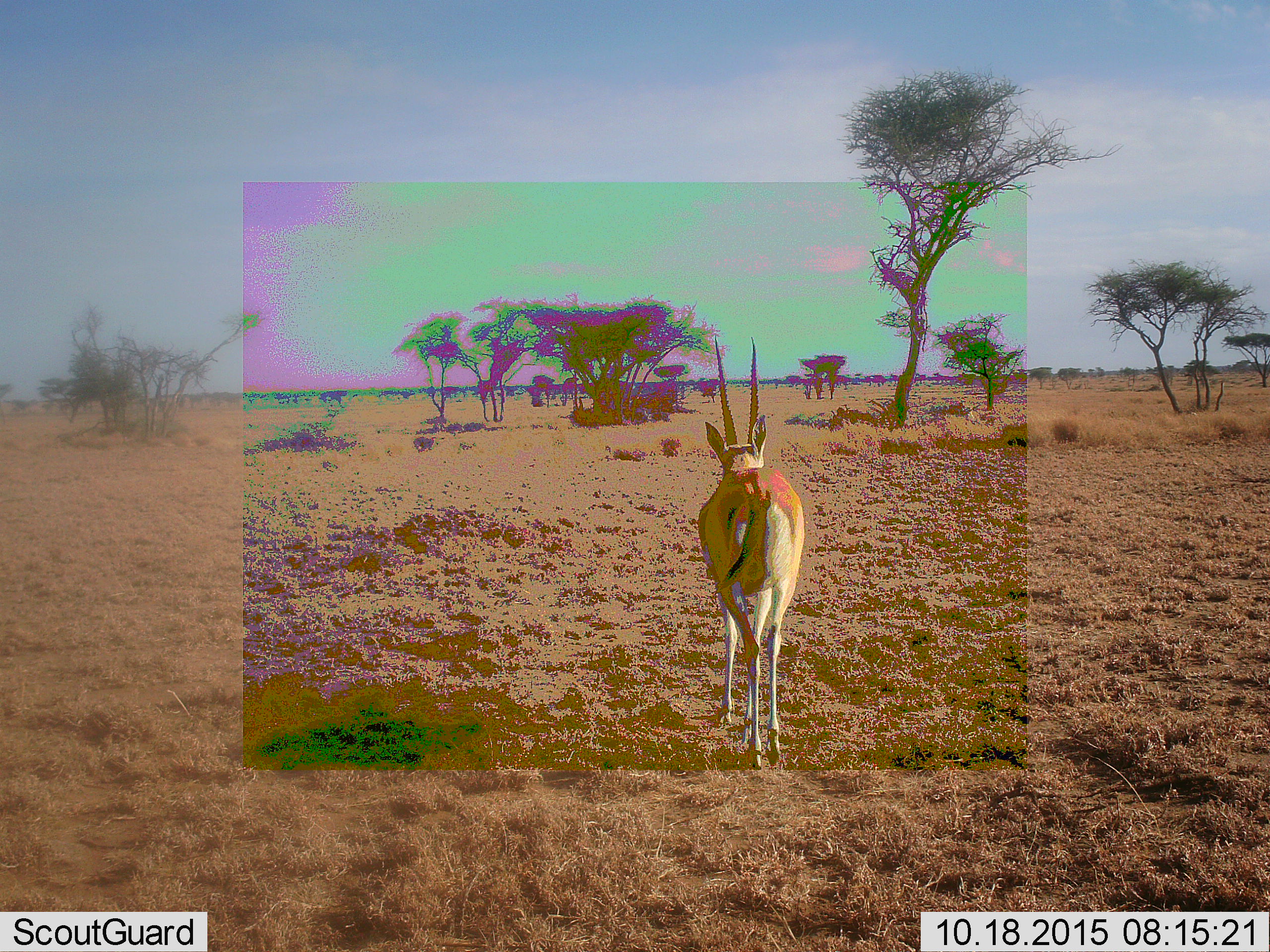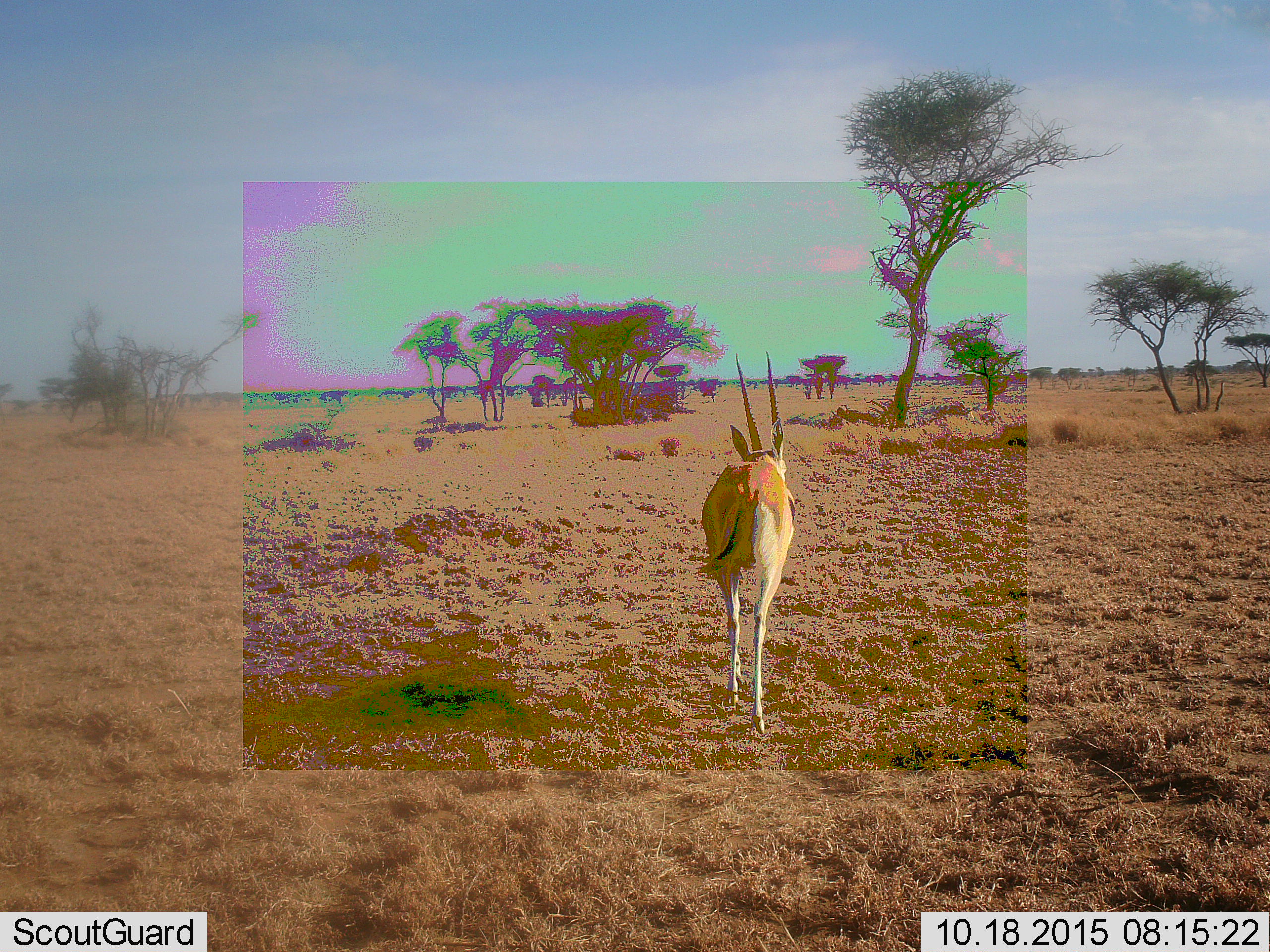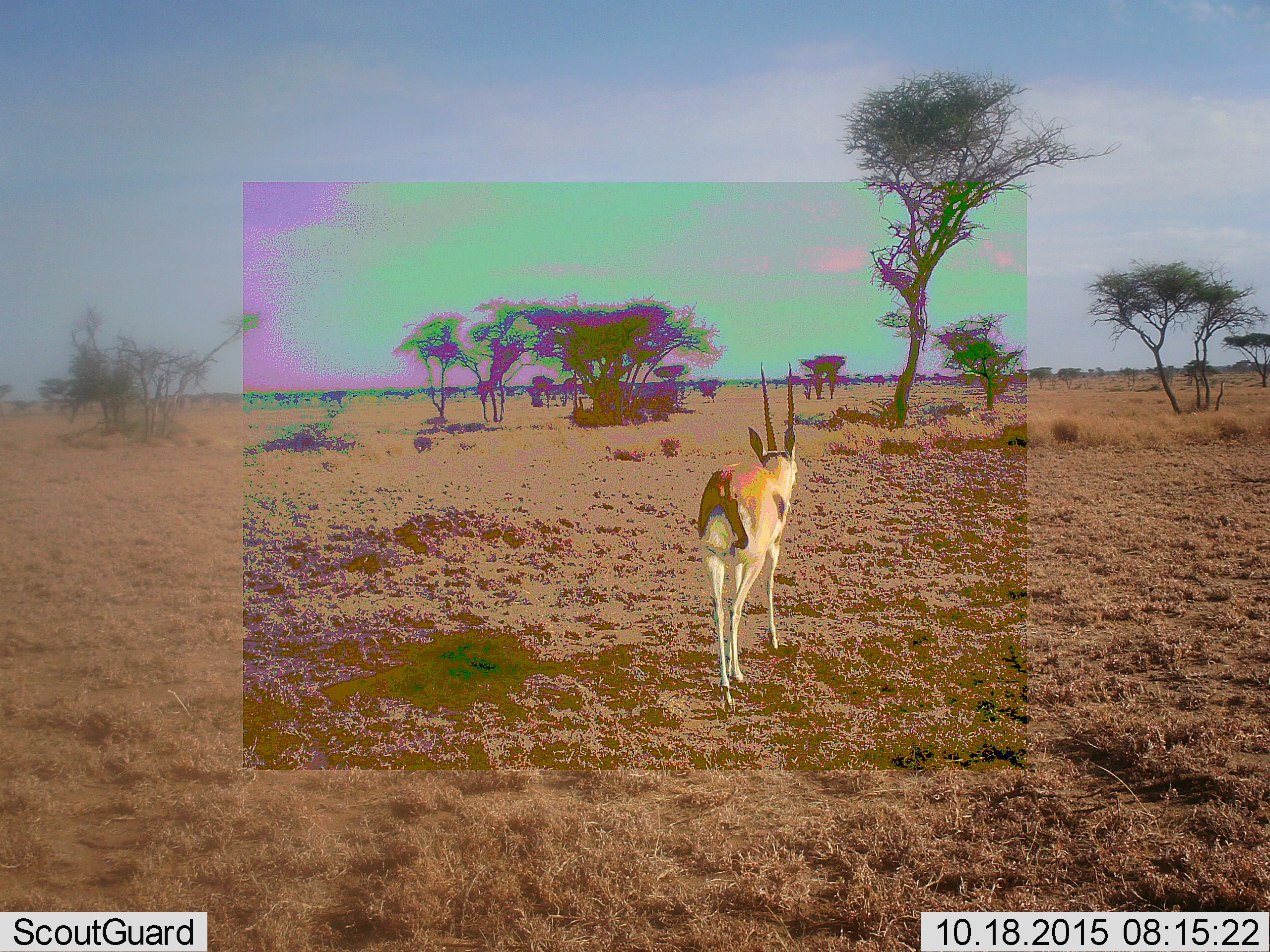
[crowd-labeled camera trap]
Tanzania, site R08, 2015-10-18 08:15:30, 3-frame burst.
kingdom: Animalia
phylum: Chordata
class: Mammalia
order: Artiodactyla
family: Bovidae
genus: Eudorcas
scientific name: Eudorcas thomsonii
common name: thomson's gazelle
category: gazellethomsons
Gazellethomsons (thomson's gazelle) (Eudorcas thomsonii), count 1. Behavior (volunteer vote fractions): standing 0%, resting 0%, moving 100%, interacting 0%. Young present (vote fraction): 0%. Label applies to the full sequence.